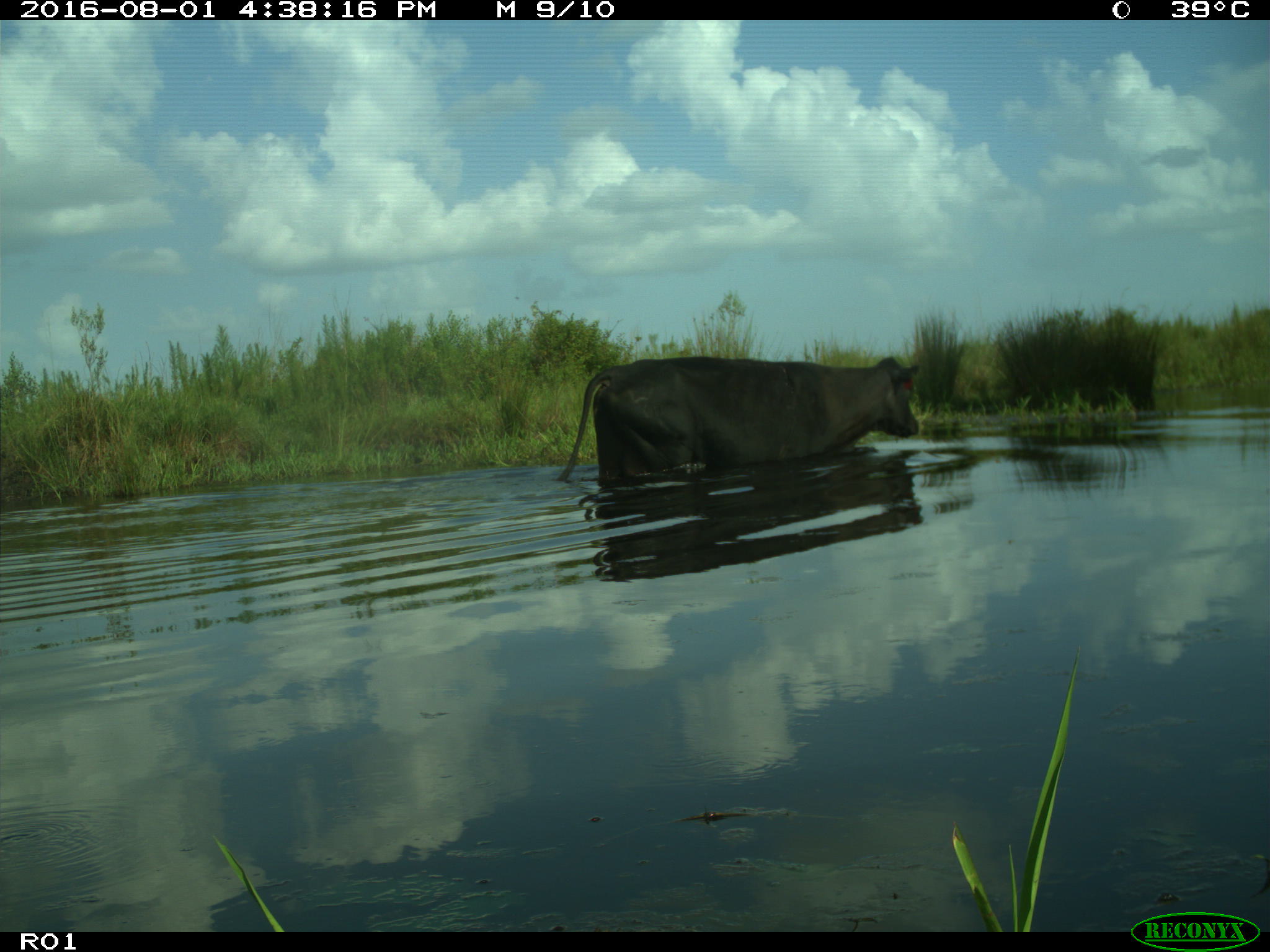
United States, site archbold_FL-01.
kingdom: Animalia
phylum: Chordata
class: Mammalia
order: Artiodactyla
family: Bovidae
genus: Bos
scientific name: Bos taurus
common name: domestic cow